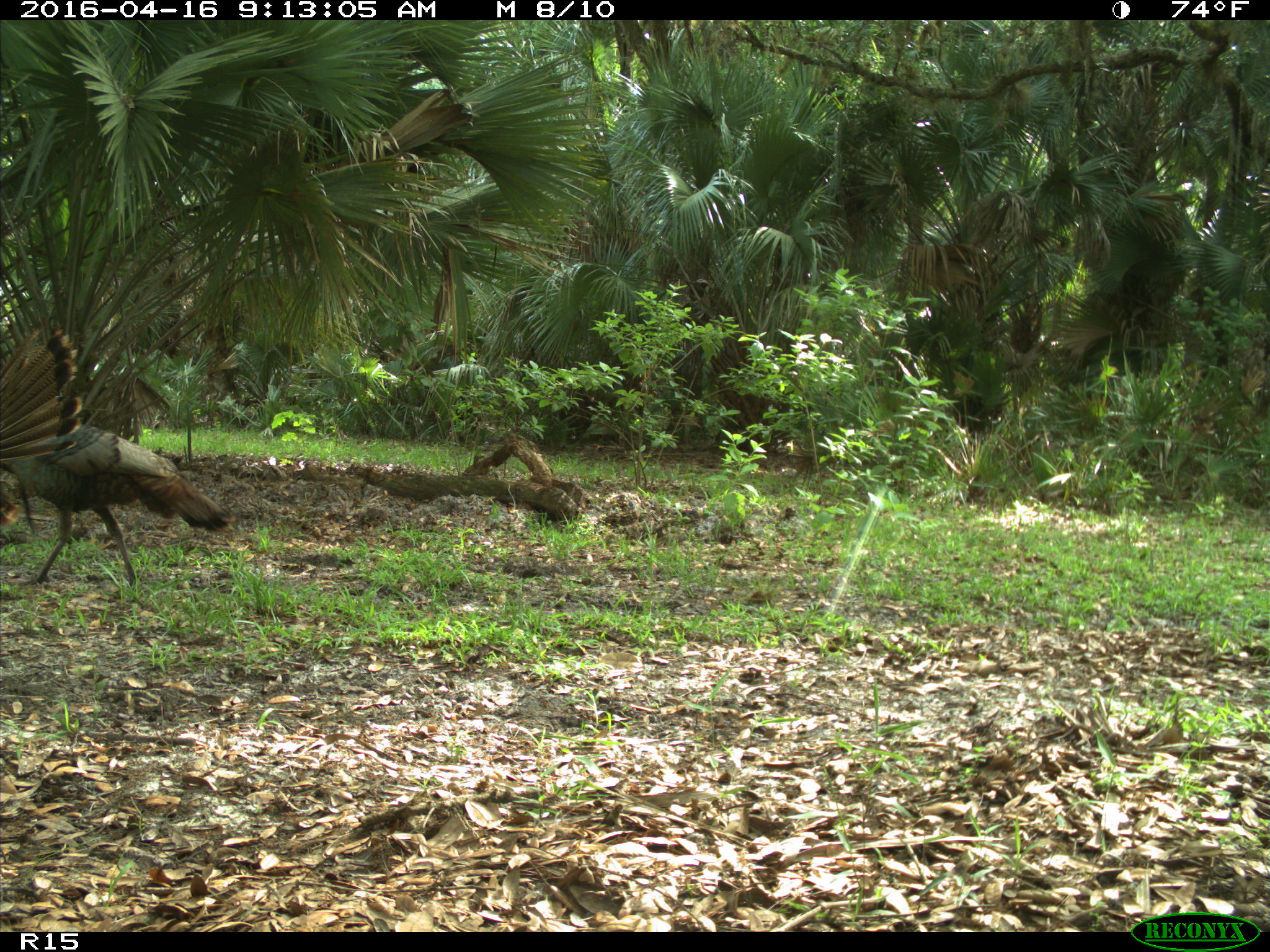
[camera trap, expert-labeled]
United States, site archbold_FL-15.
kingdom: Animalia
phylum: Chordata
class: Aves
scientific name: Aves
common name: birds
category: unidentified bird